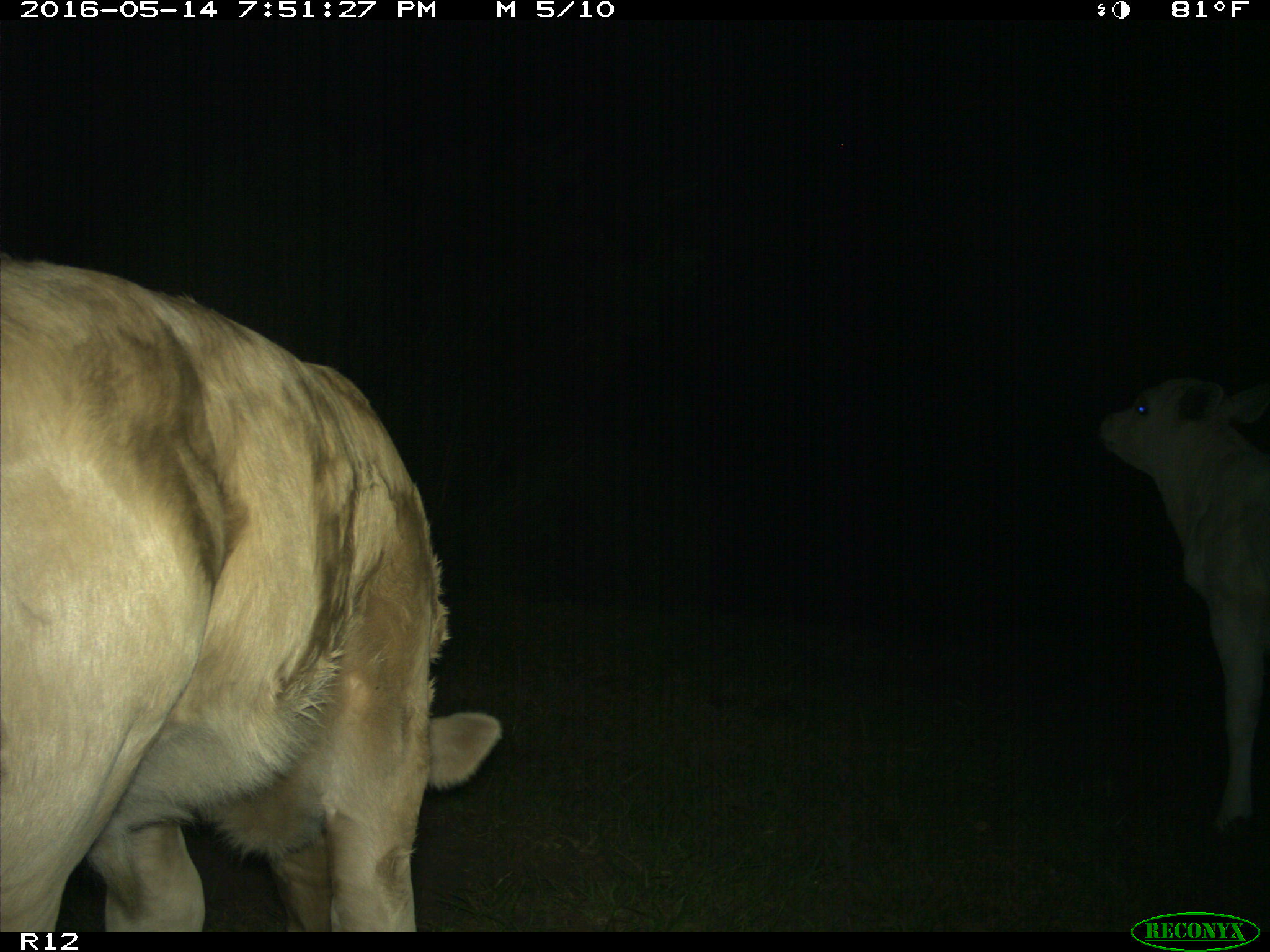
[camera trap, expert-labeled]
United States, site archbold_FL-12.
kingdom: Animalia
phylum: Chordata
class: Mammalia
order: Artiodactyla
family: Bovidae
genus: Bos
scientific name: Bos taurus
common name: domestic cow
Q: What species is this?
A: Bos taurus (domestic cow).